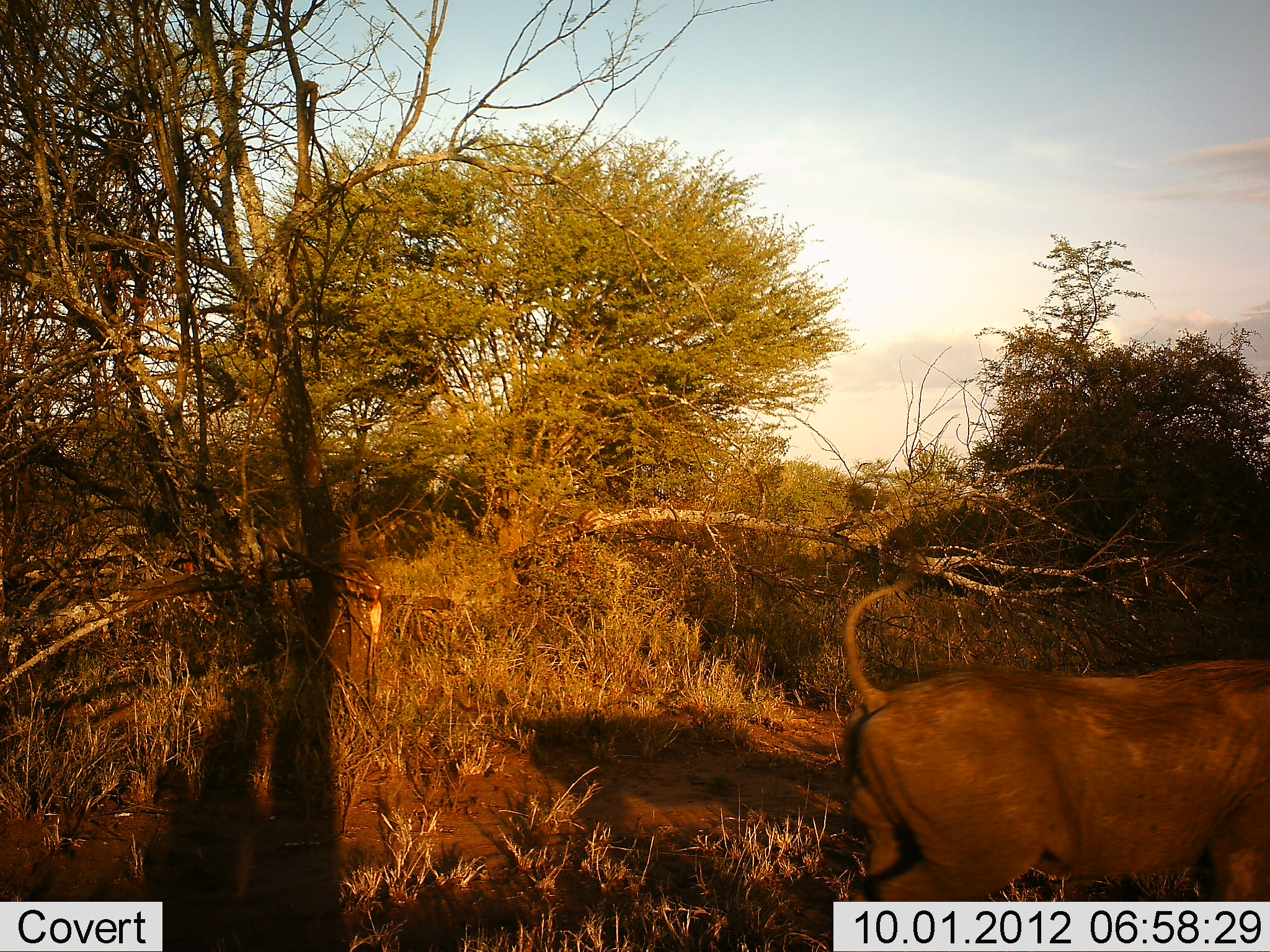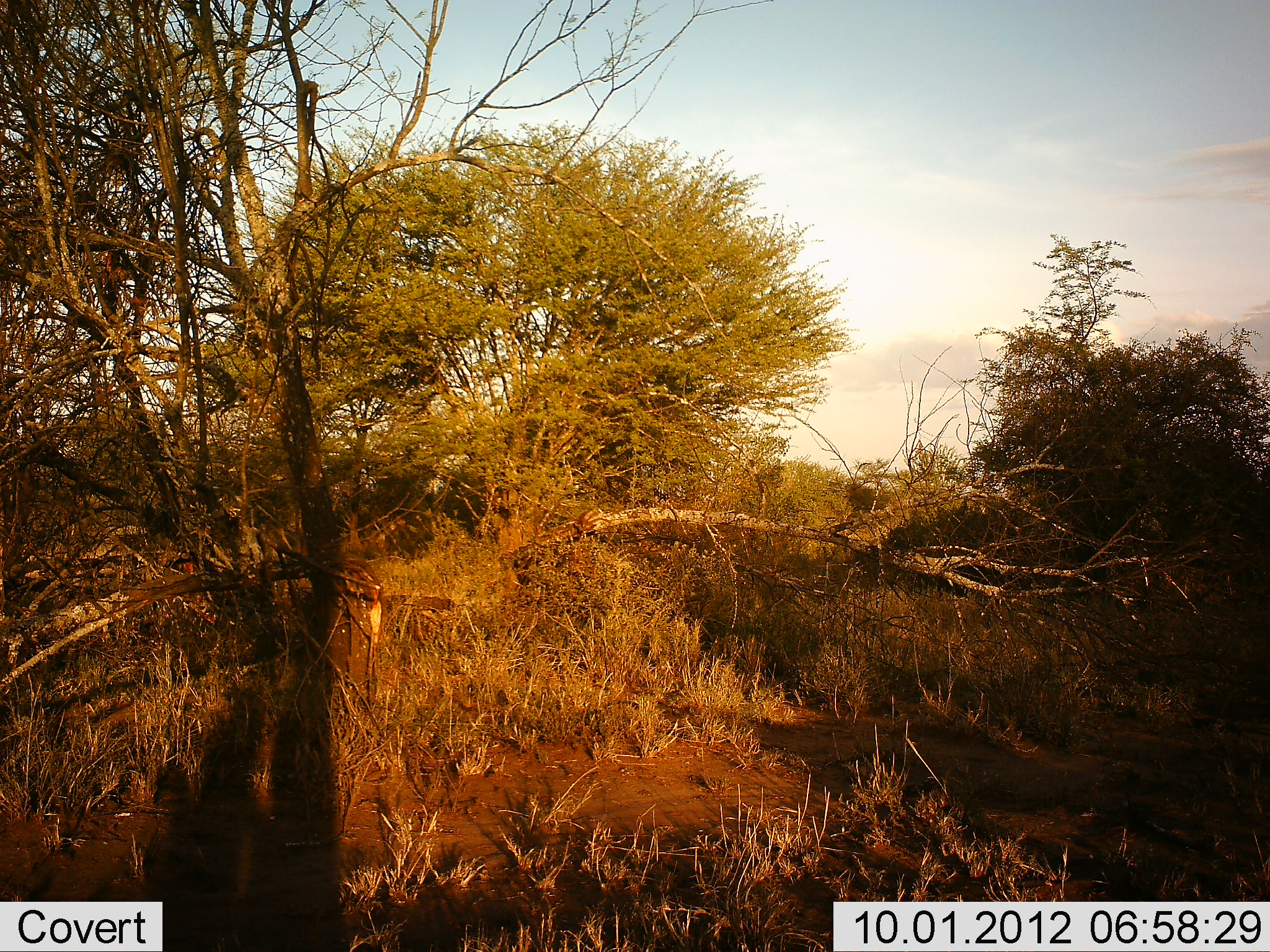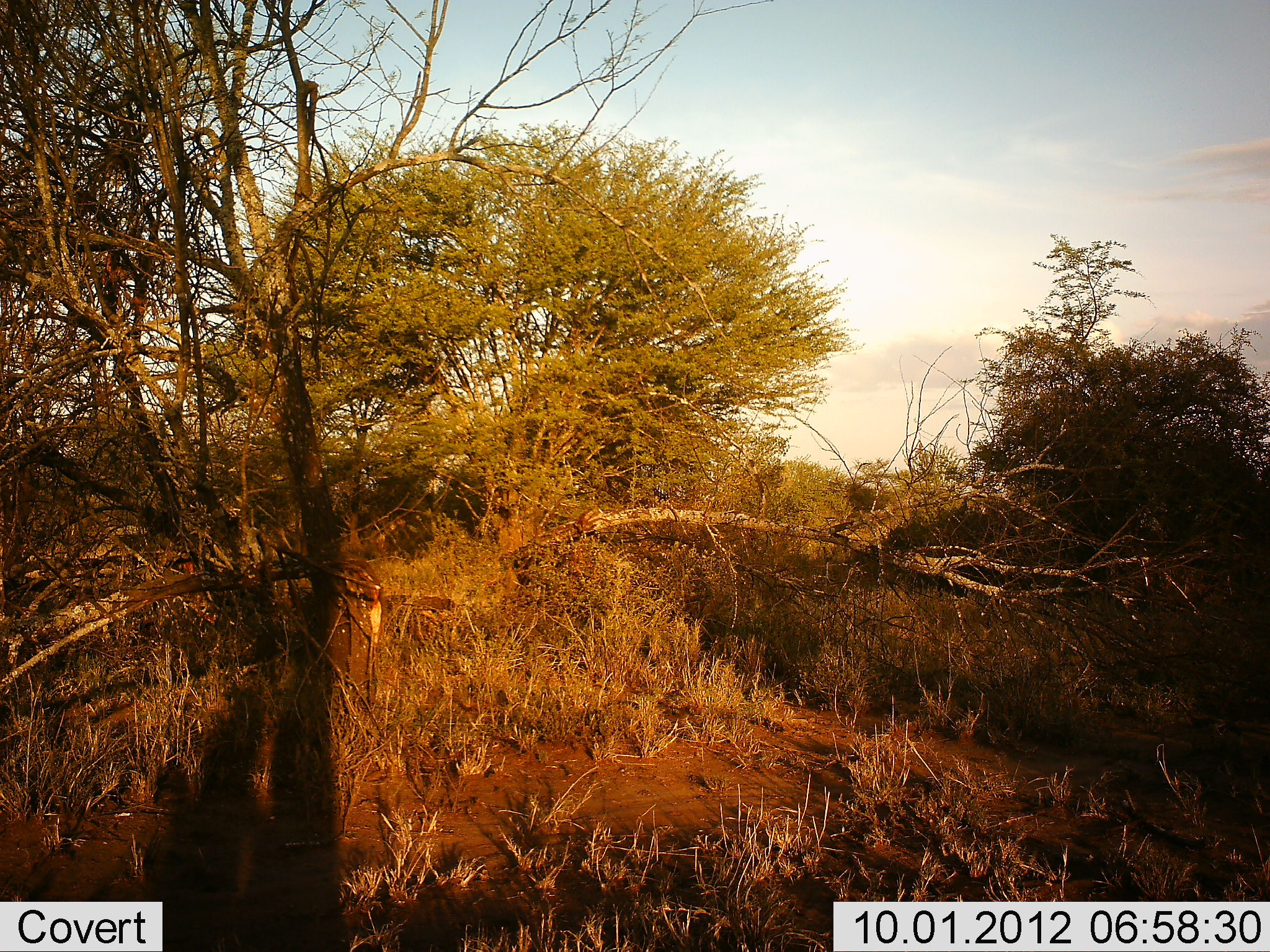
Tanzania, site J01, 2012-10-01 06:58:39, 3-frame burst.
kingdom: Animalia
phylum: Chordata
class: Mammalia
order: Artiodactyla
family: Suidae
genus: Phacochoerus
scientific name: Phacochoerus africanus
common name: warthog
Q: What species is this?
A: Warthog (Phacochoerus africanus).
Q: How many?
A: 1.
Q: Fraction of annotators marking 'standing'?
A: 0%.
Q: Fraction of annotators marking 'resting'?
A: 0%.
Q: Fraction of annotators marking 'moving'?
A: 100%.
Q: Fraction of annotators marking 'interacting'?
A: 0%.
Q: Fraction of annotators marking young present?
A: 0%.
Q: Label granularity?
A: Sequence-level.